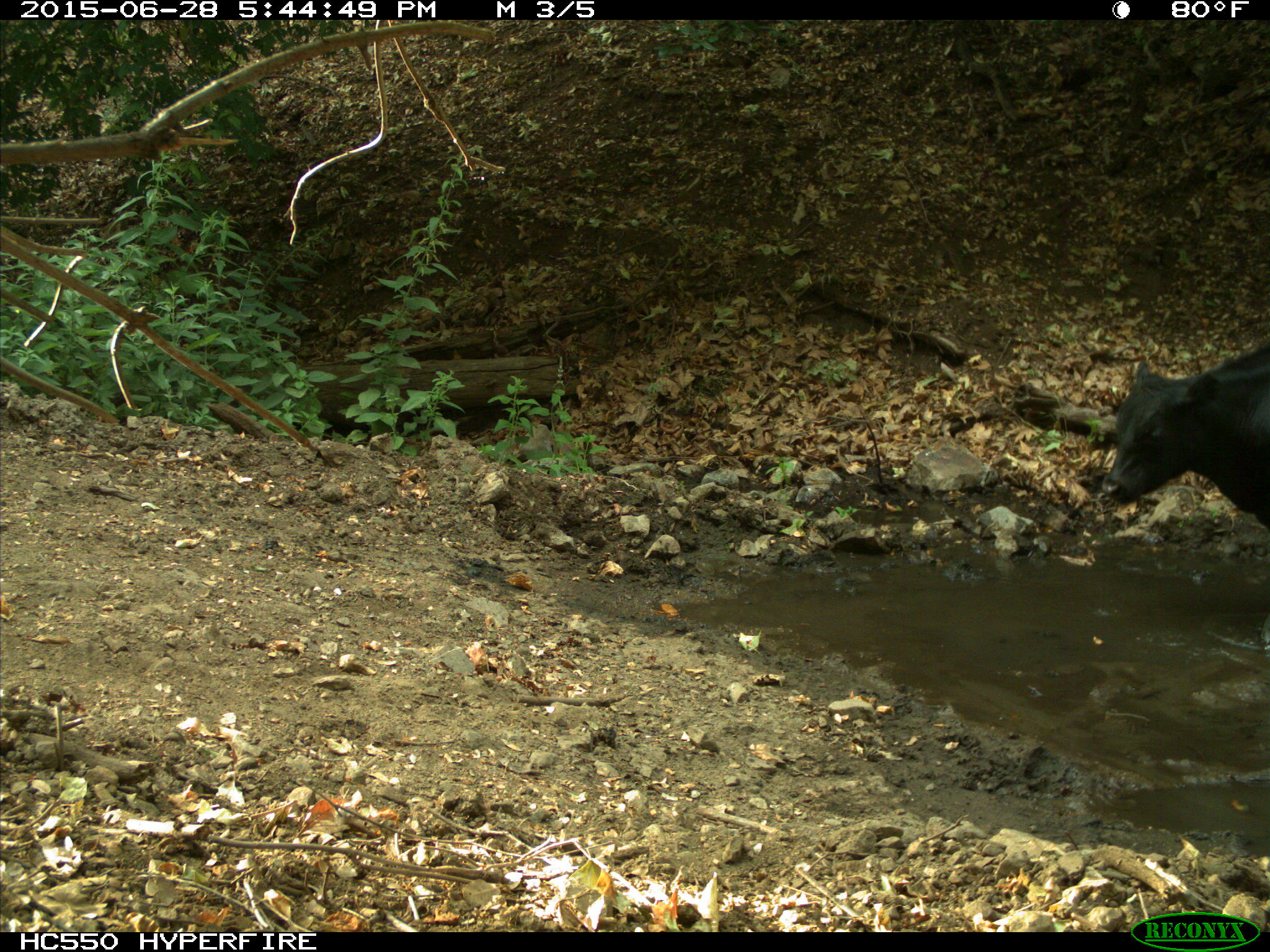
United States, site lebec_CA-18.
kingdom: Animalia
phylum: Chordata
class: Mammalia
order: Artiodactyla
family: Bovidae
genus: Bos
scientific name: Bos taurus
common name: domestic cow